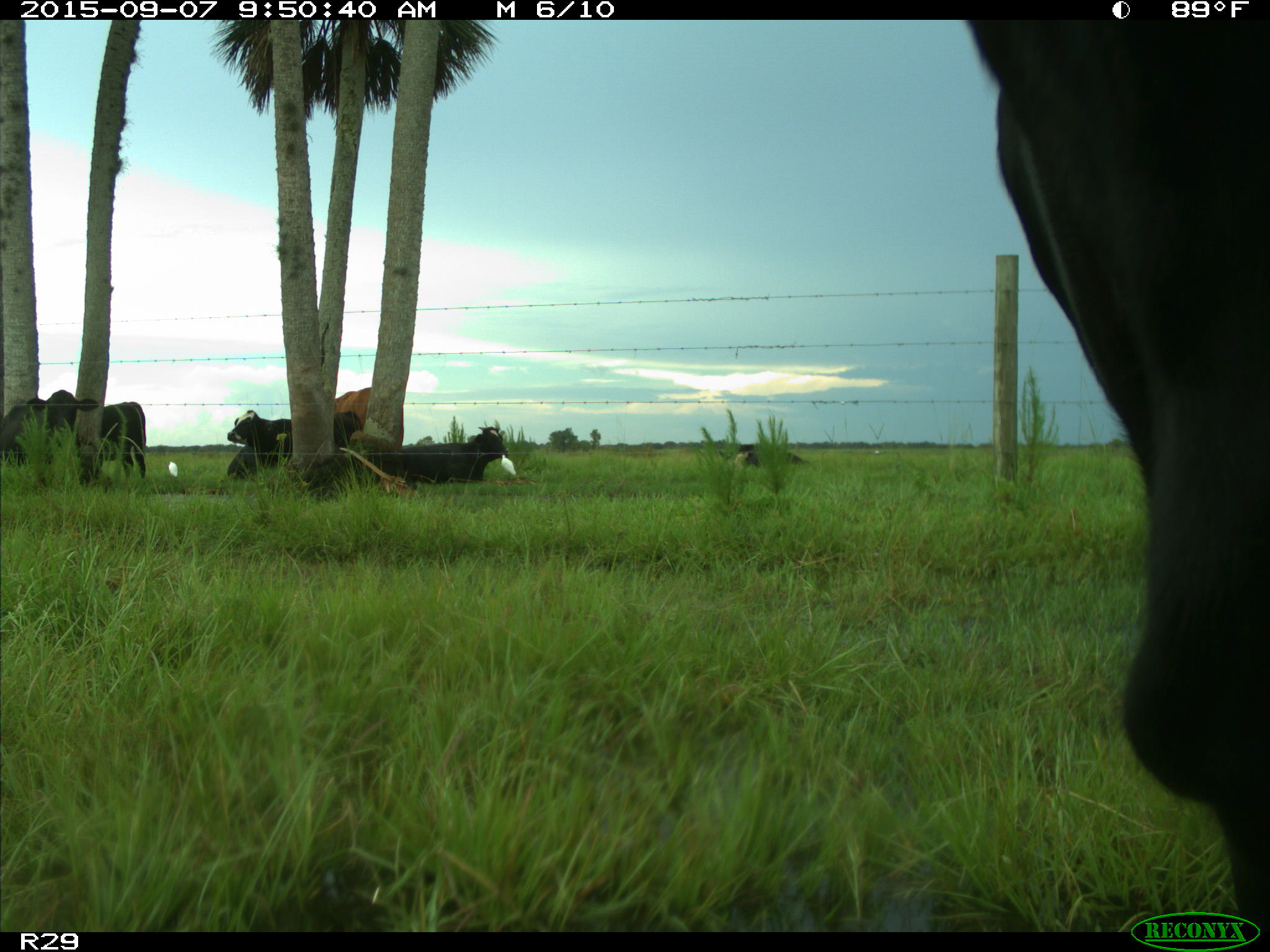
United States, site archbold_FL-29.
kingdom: Animalia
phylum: Chordata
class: Mammalia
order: Artiodactyla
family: Bovidae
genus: Bos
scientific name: Bos taurus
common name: domestic cow